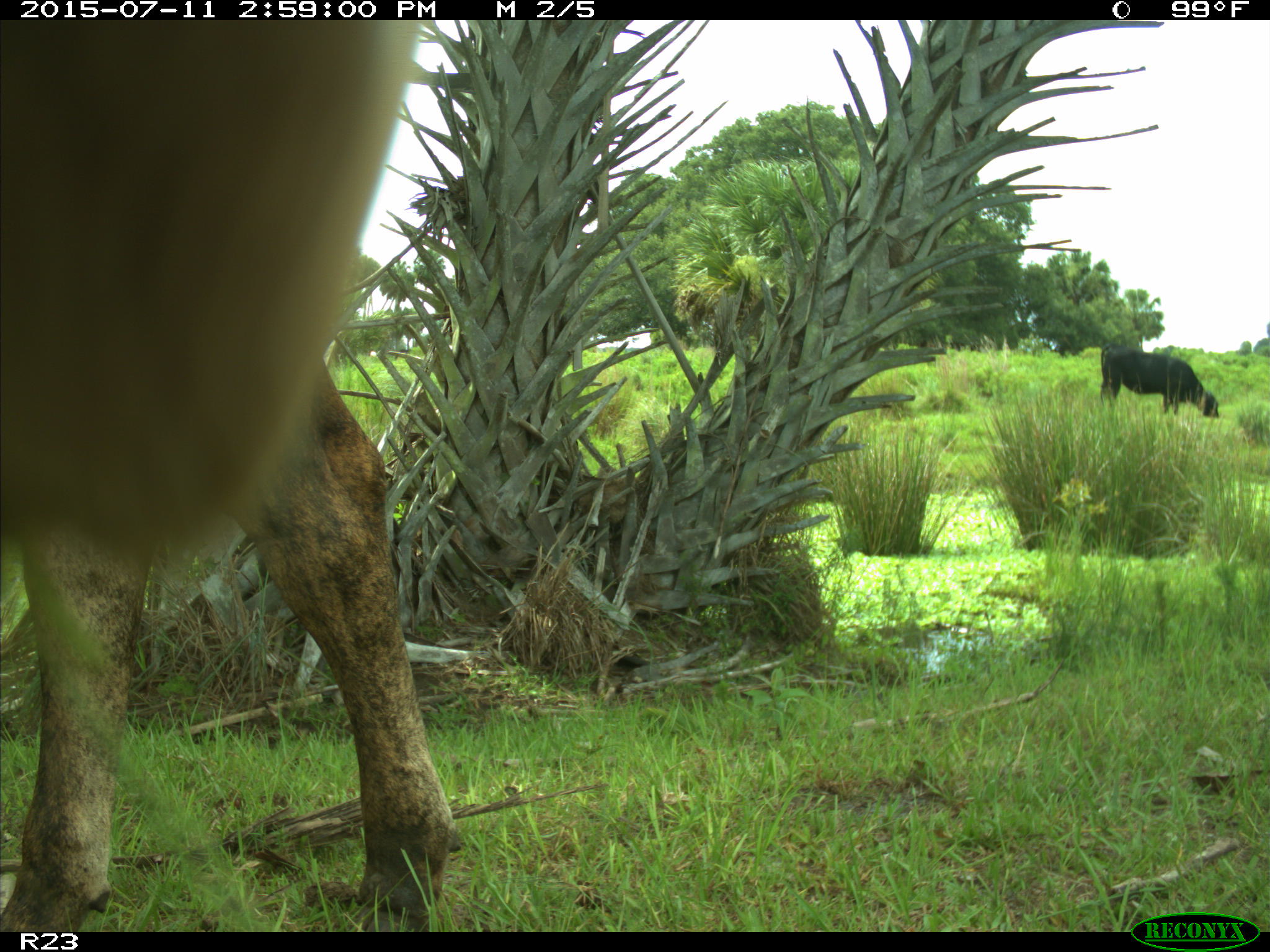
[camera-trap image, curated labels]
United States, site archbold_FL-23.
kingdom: Animalia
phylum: Chordata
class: Mammalia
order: Artiodactyla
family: Bovidae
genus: Bos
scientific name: Bos taurus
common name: domestic cow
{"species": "Bos taurus (domestic cow)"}